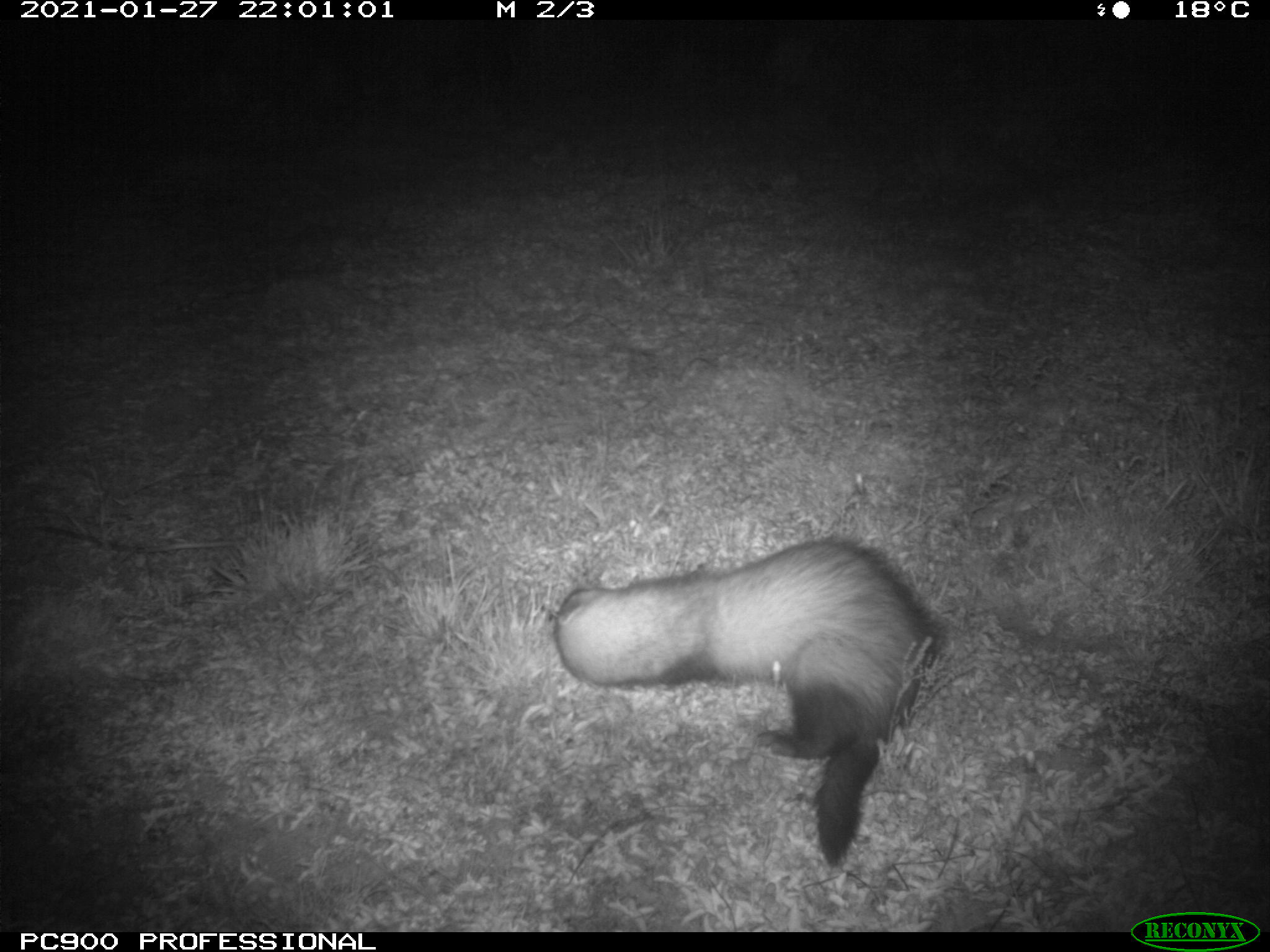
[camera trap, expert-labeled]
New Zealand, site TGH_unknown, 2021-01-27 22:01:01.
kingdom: Animalia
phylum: Chordata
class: Mammalia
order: Carnivora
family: Mustelidae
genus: Mustela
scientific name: Mustela furo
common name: ferret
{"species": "ferret (Mustela furo)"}